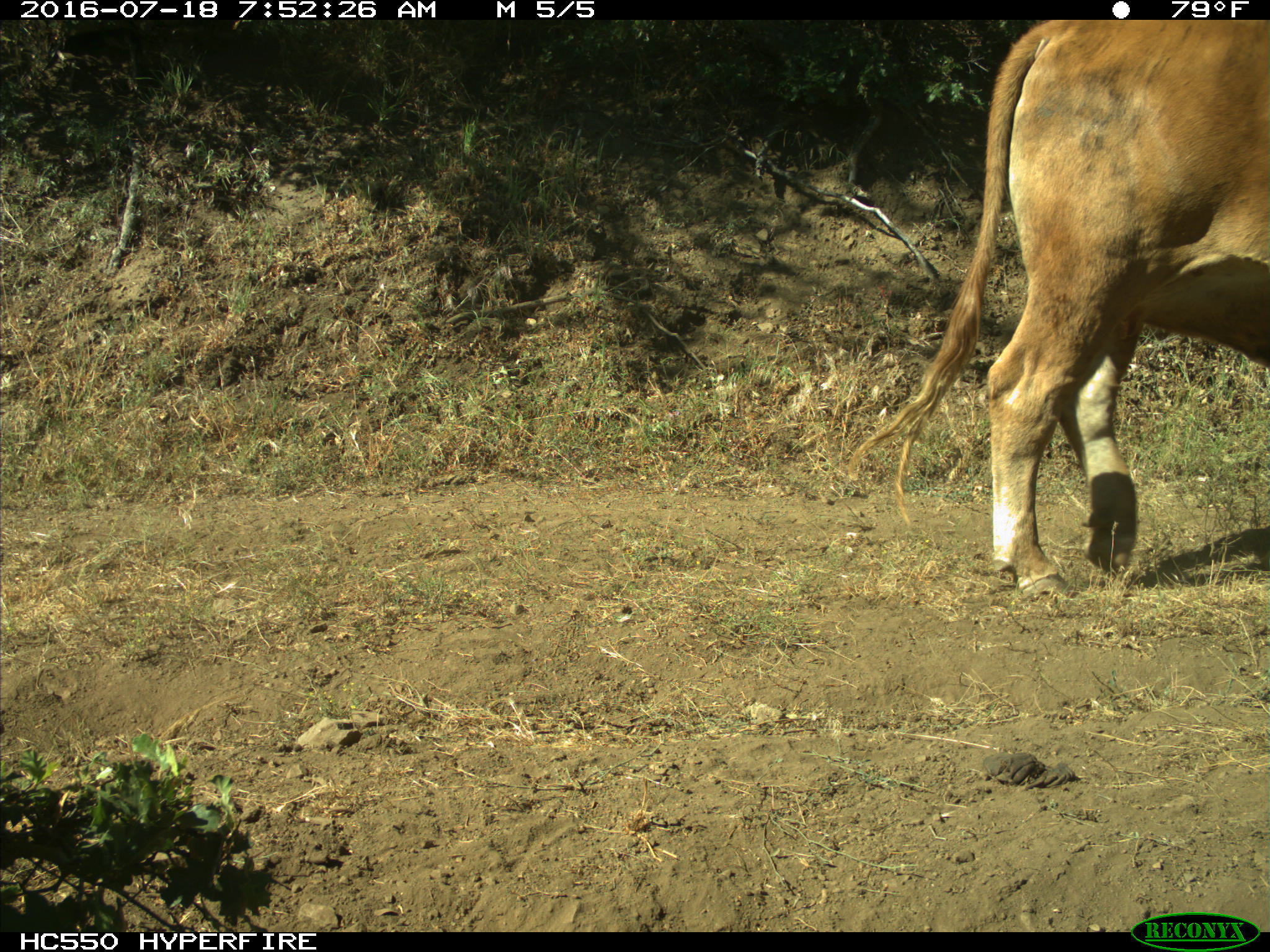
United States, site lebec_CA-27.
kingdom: Animalia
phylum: Chordata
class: Mammalia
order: Artiodactyla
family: Bovidae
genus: Bos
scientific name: Bos taurus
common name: domestic cow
Bos taurus (domestic cow).